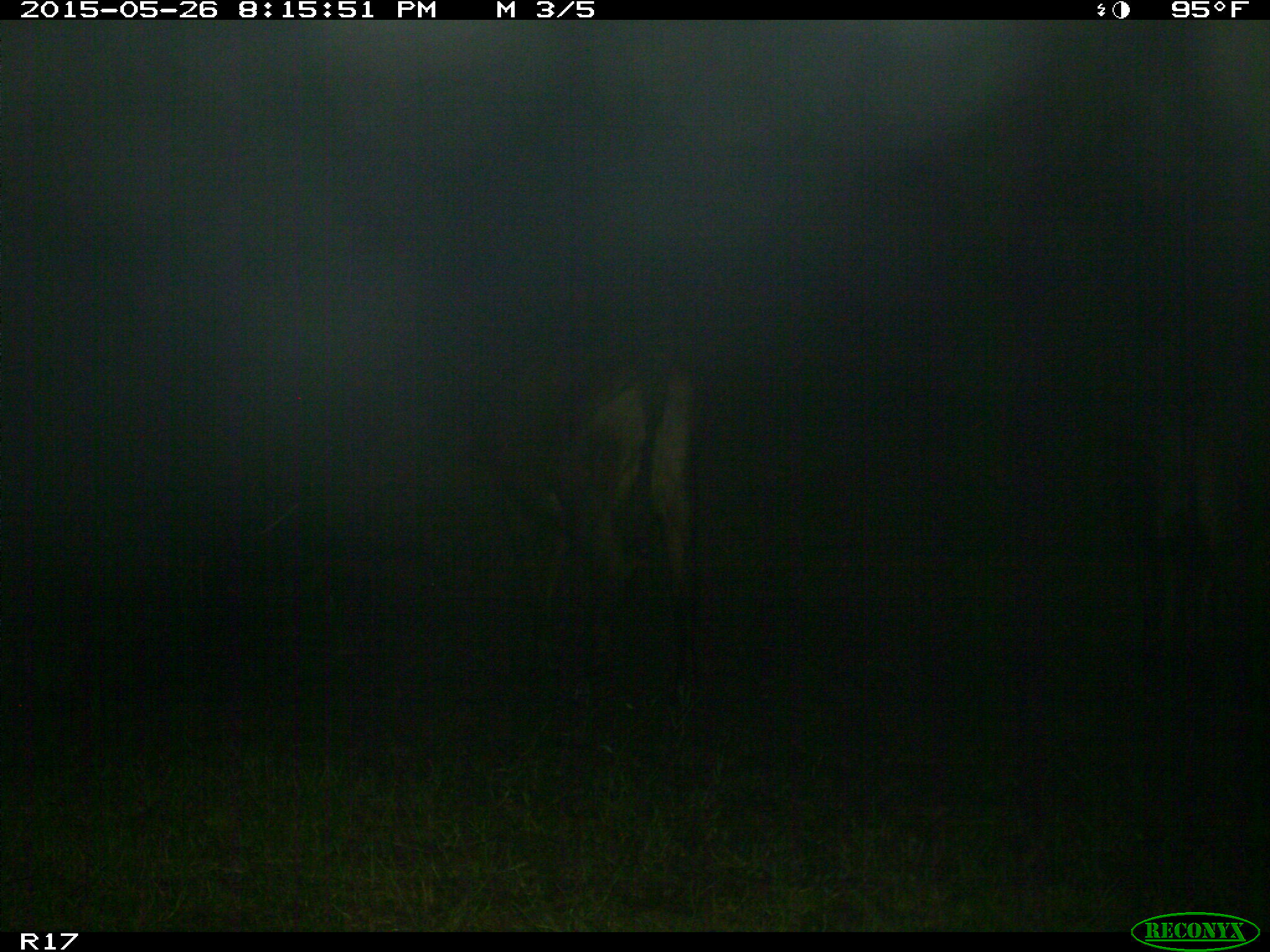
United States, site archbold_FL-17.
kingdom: Animalia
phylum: Chordata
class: Mammalia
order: Artiodactyla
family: Bovidae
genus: Bos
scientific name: Bos taurus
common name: domestic cow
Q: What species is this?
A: Bos taurus (domestic cow).